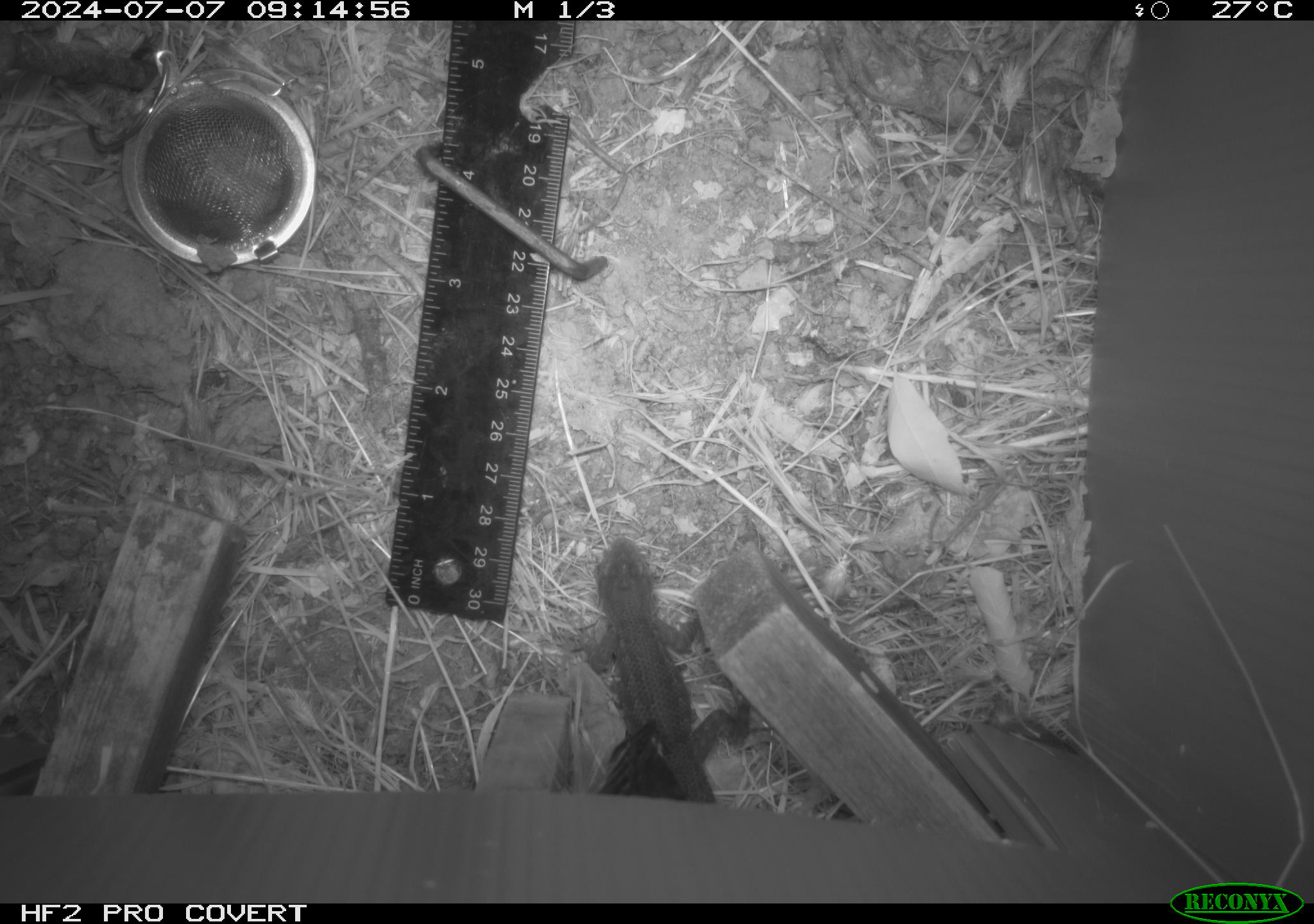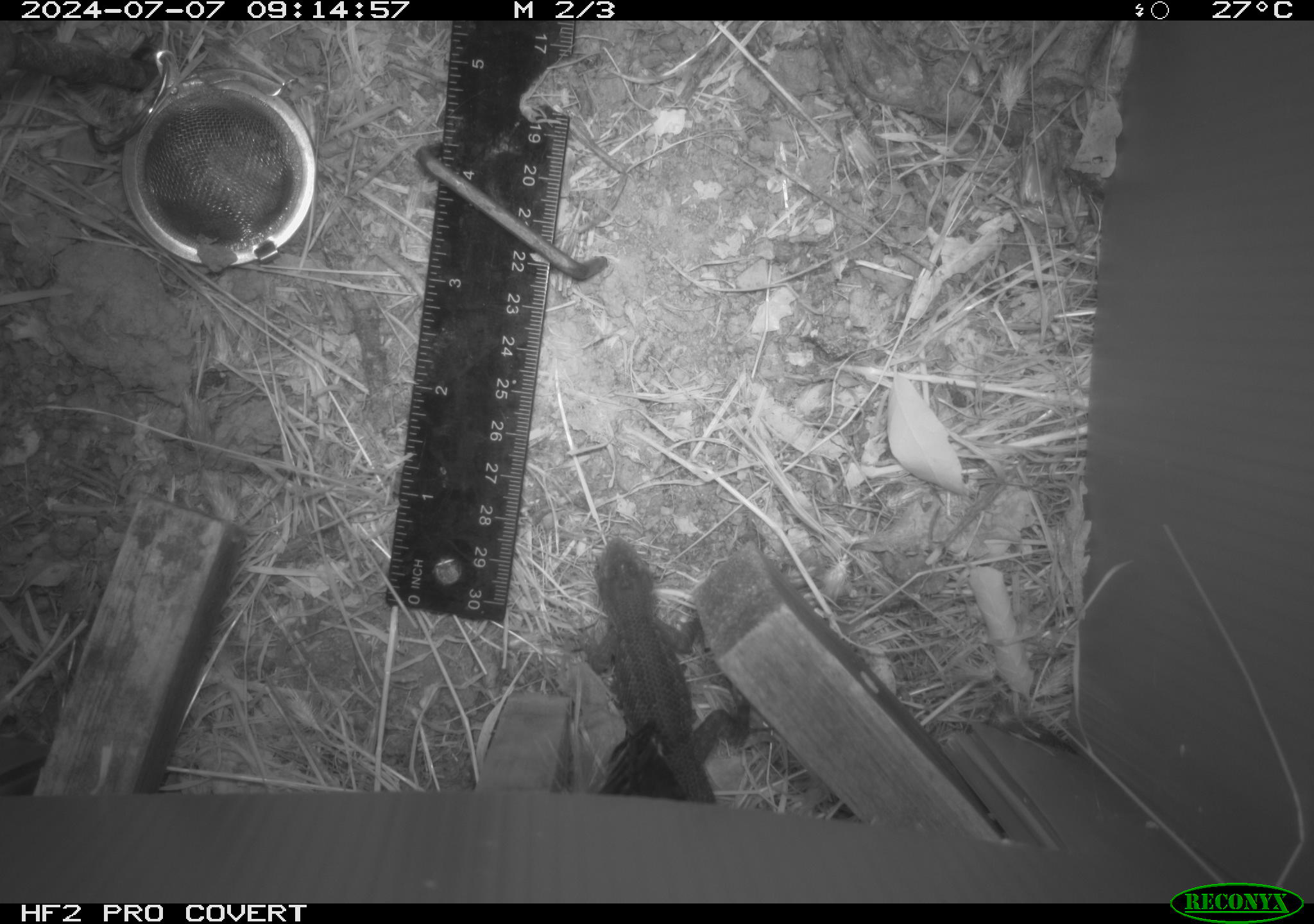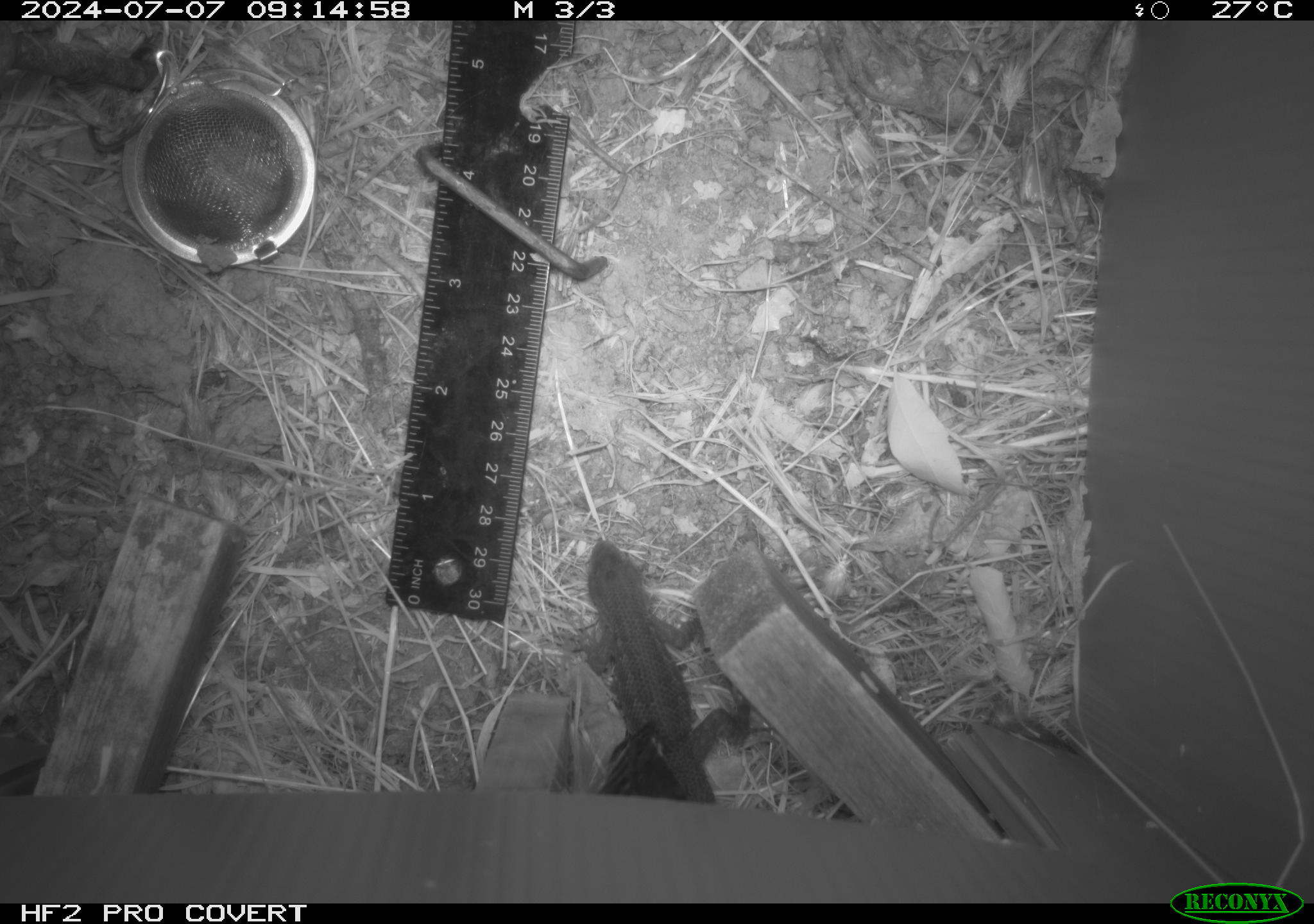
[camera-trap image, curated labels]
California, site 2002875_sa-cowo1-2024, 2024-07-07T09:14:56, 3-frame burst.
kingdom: Animalia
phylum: Chordata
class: Reptilia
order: Squamata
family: Phrynosomatidae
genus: Sceloporus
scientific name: Sceloporus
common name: spiny lizards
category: sceloporus species